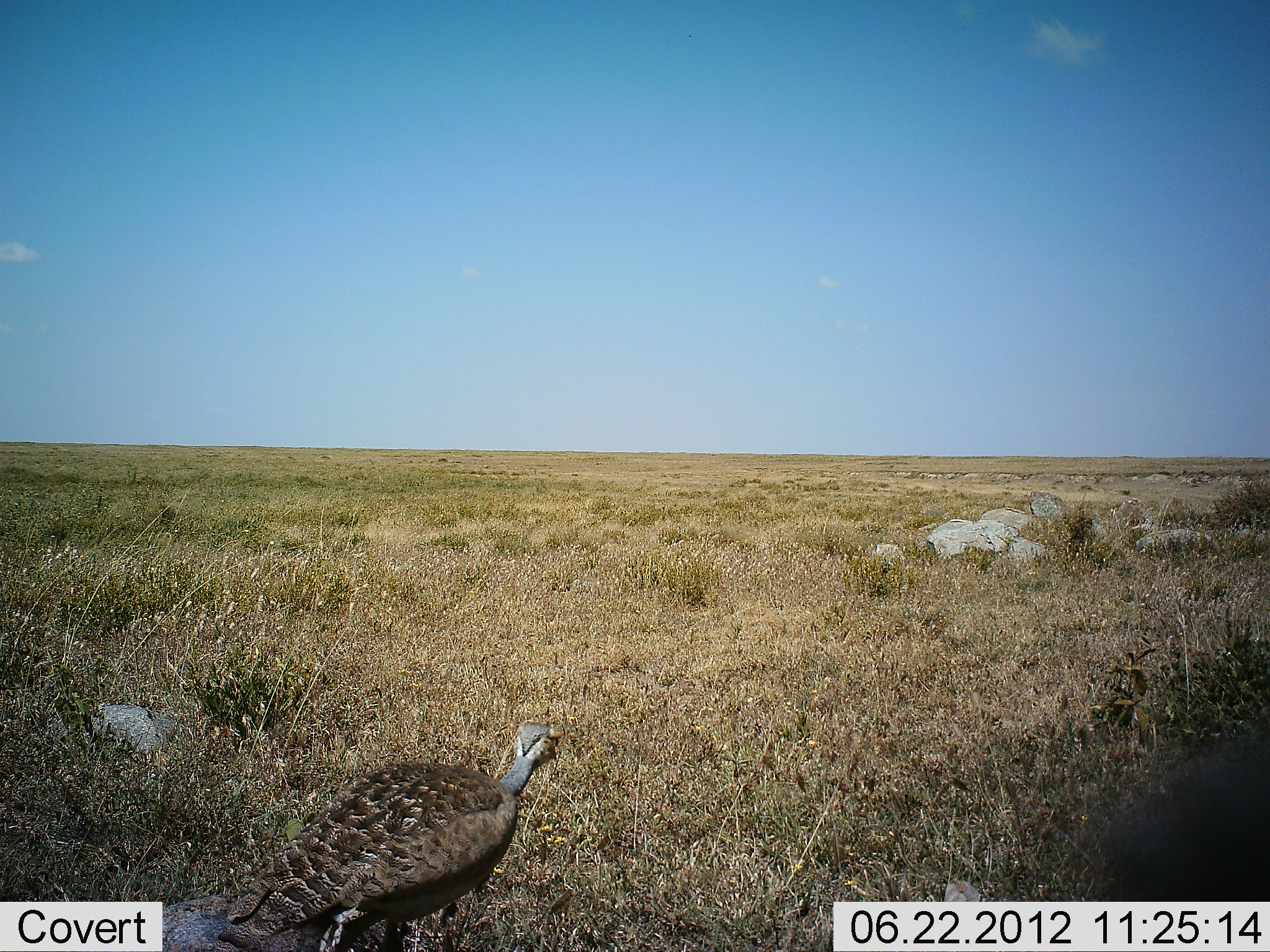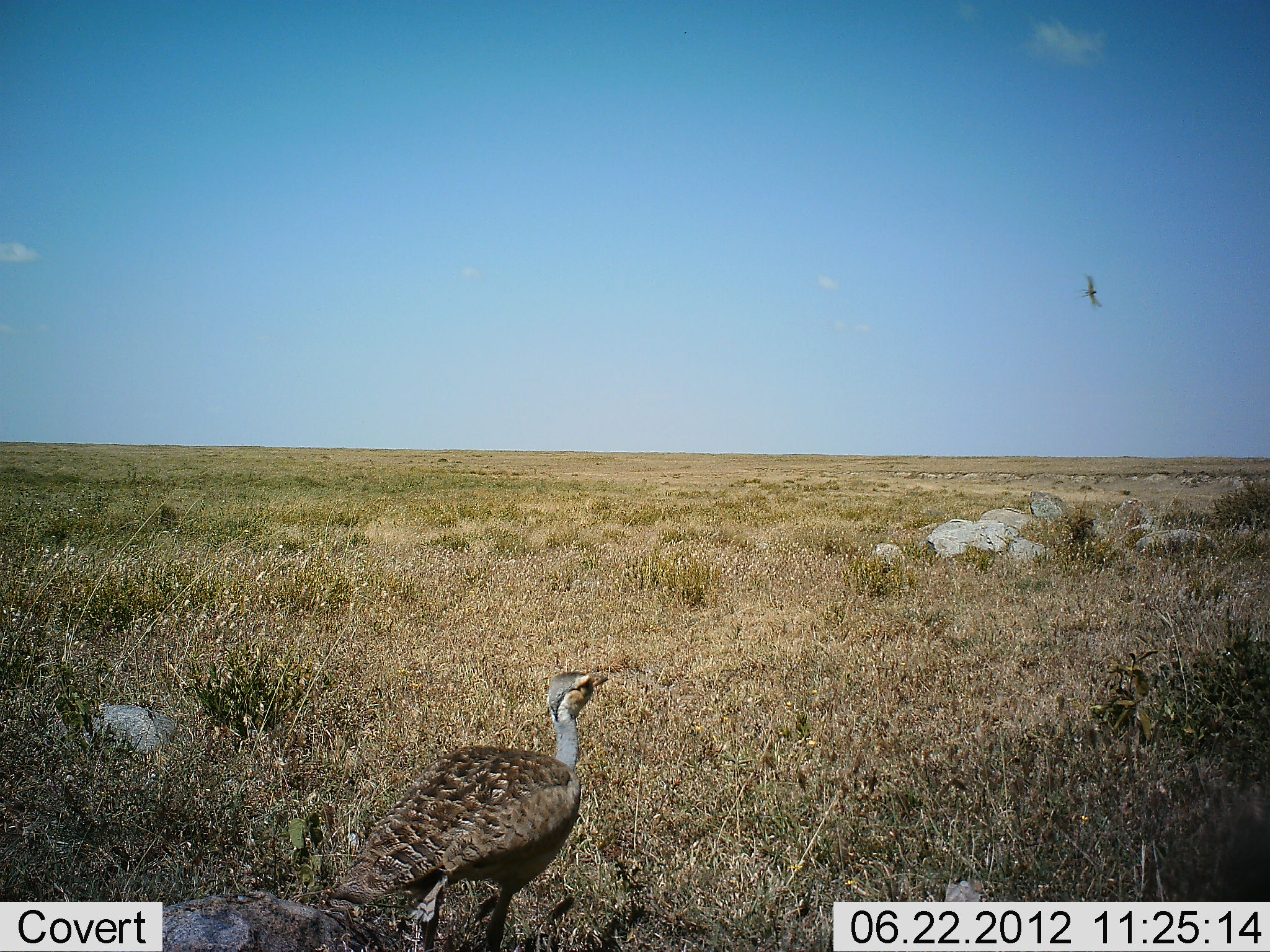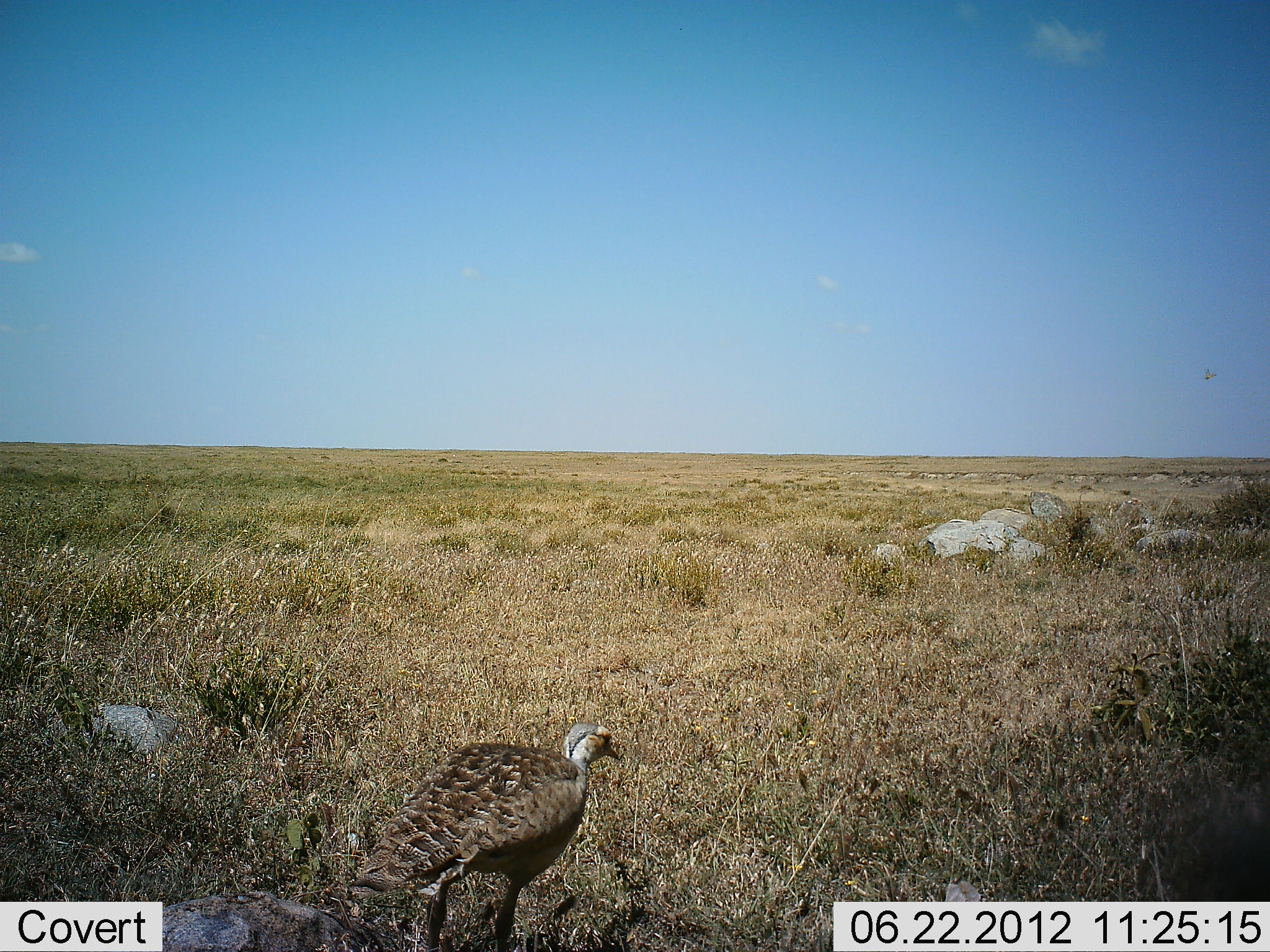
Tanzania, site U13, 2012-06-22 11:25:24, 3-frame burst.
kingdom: Animalia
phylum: Chordata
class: Aves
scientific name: Aves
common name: bird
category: otherbird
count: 1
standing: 27%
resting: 0%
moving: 87%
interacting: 0%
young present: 0%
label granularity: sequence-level